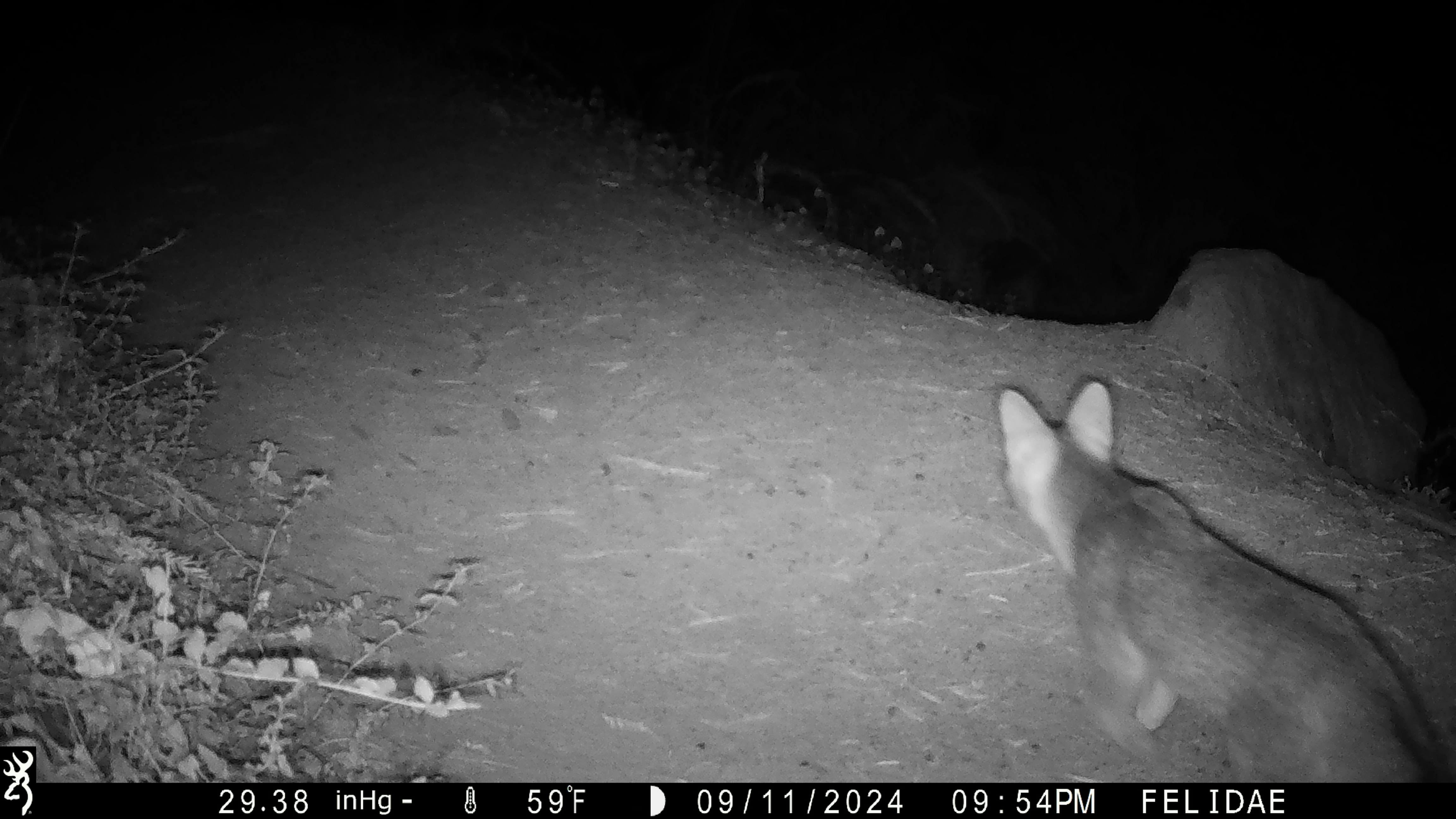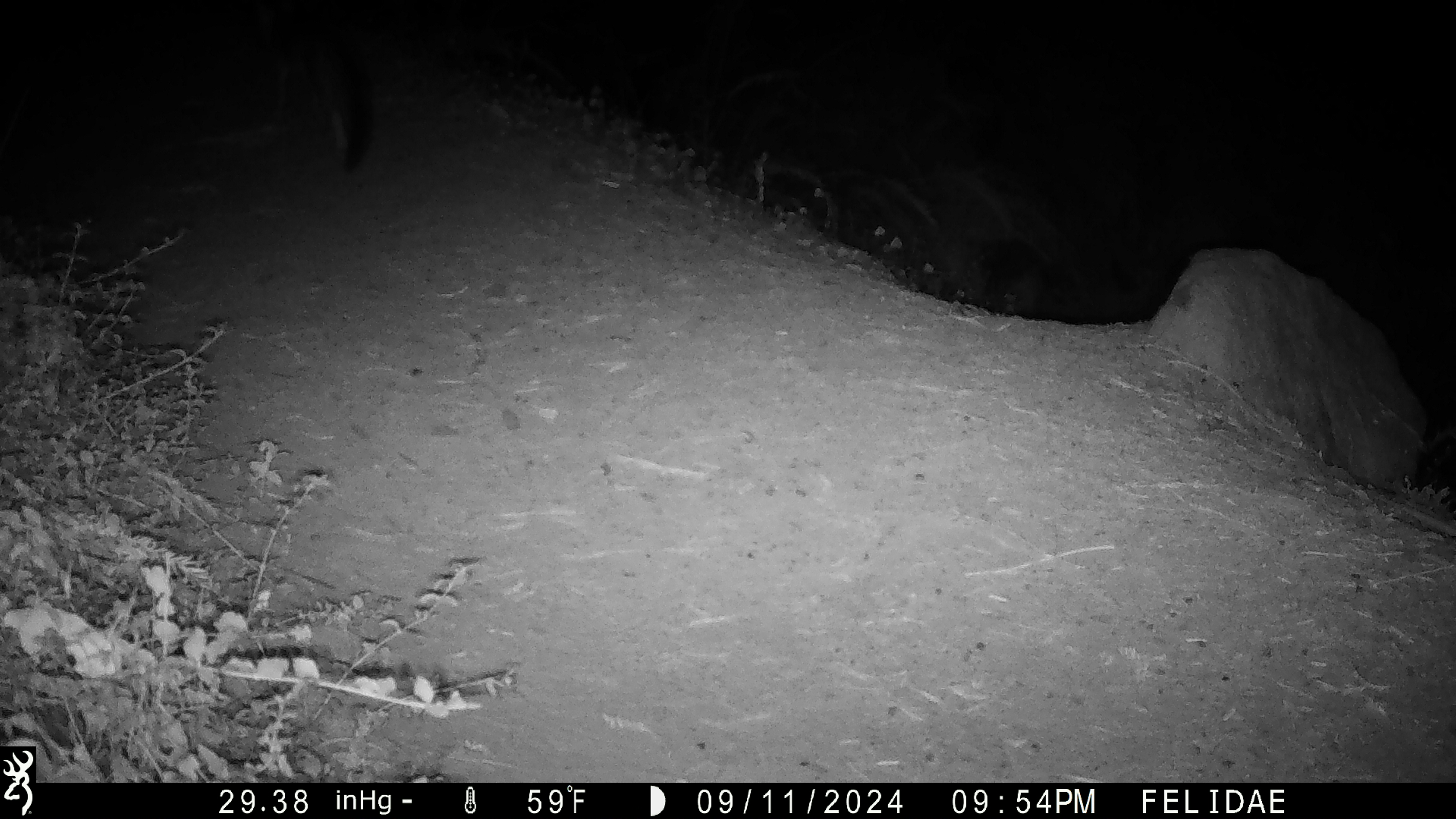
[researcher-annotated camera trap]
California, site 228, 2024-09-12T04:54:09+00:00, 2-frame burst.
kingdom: Animalia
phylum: Chordata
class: Mammalia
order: Carnivora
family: Canidae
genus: Urocyon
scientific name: Urocyon cinereoargenteus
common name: gray fox